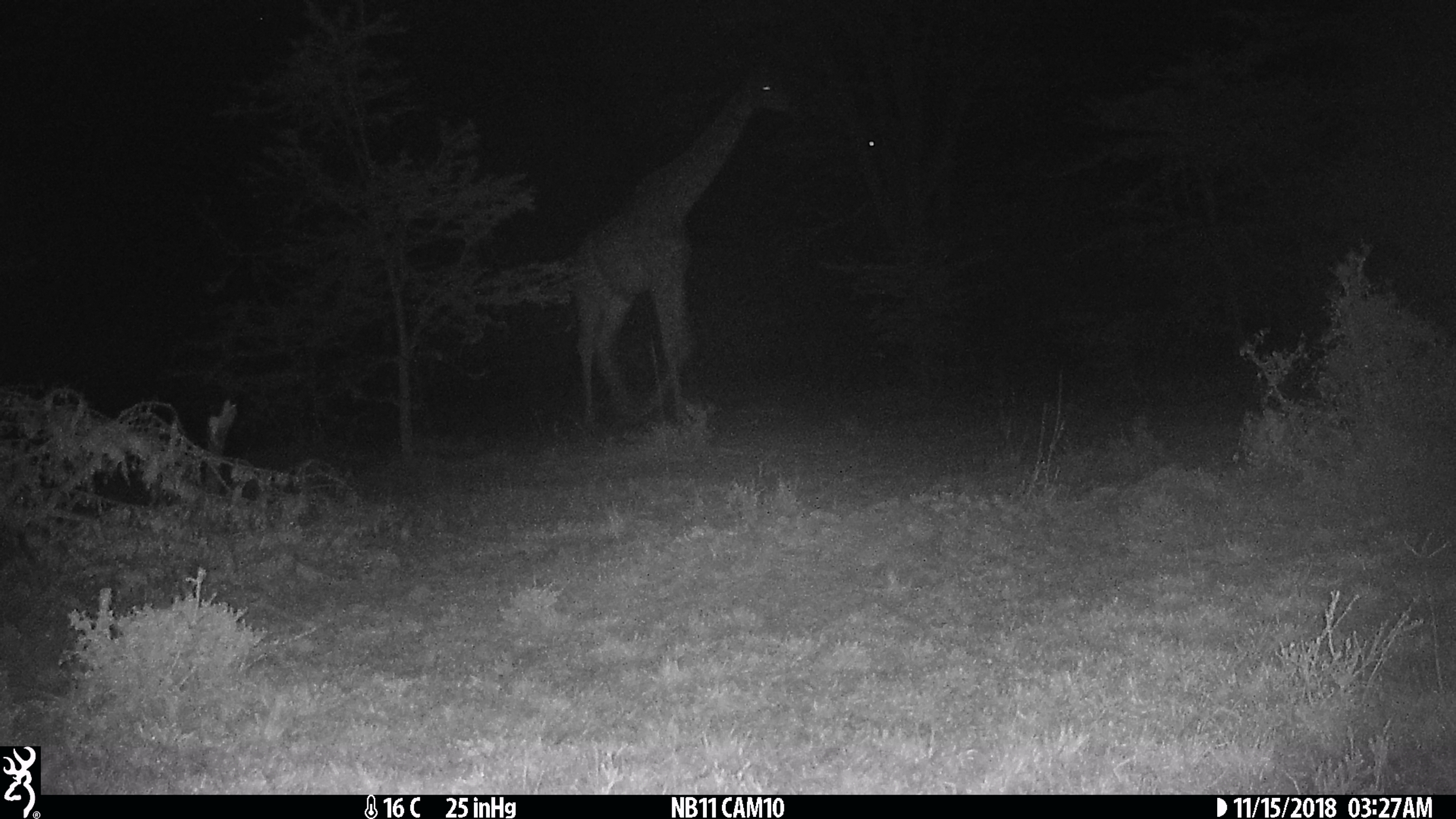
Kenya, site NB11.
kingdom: Animalia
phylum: Chordata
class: Mammalia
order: Artiodactyla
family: Giraffidae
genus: Giraffa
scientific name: Giraffa camelopardalis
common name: northern giraffe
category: giraffe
Giraffe (northern giraffe) (Giraffa camelopardalis).